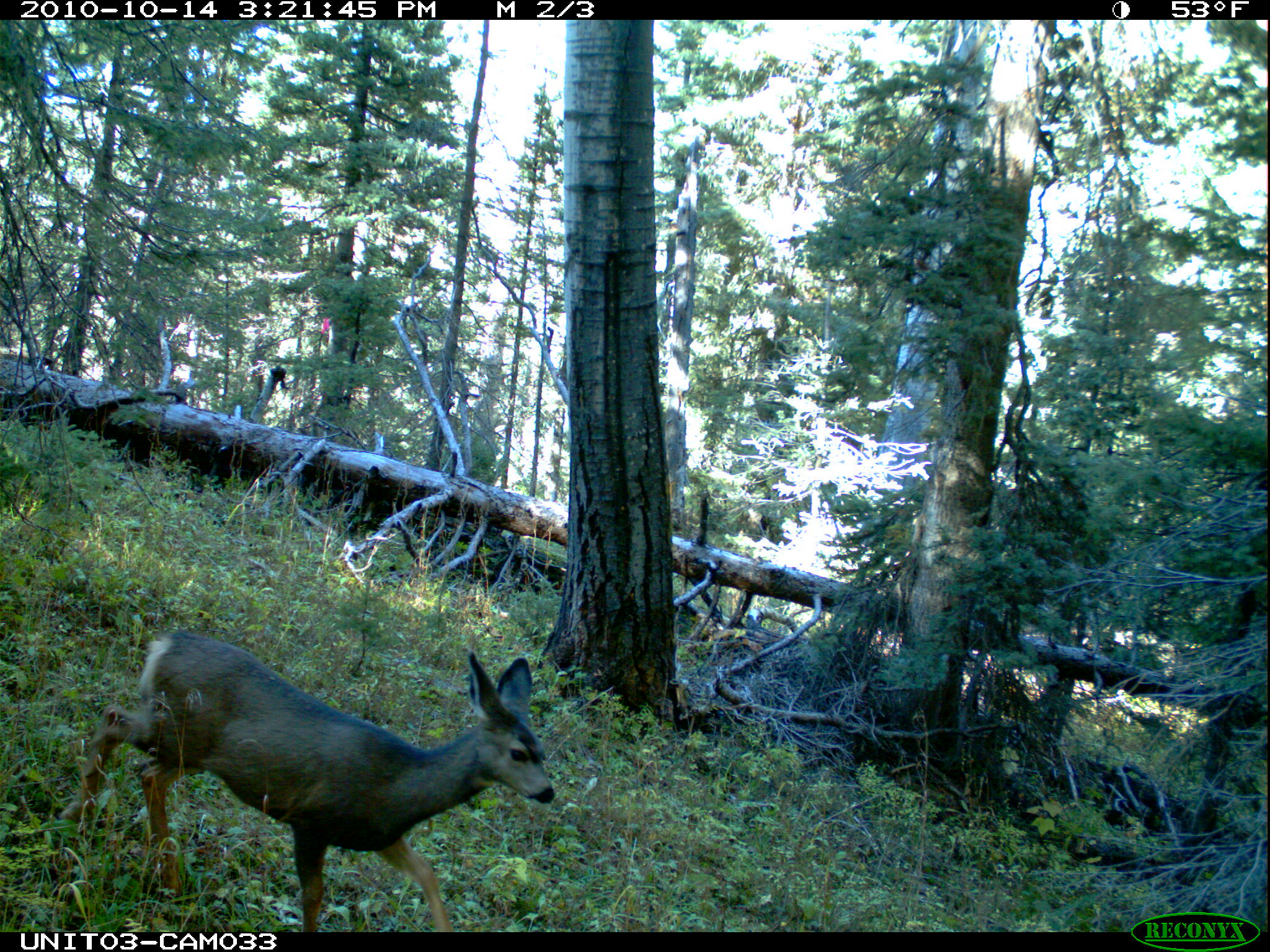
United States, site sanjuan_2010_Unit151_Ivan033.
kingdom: Animalia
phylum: Chordata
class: Mammalia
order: Artiodactyla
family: Cervidae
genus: Odocoileus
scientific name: Odocoileus hemionus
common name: mule deer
Odocoileus hemionus (mule deer).